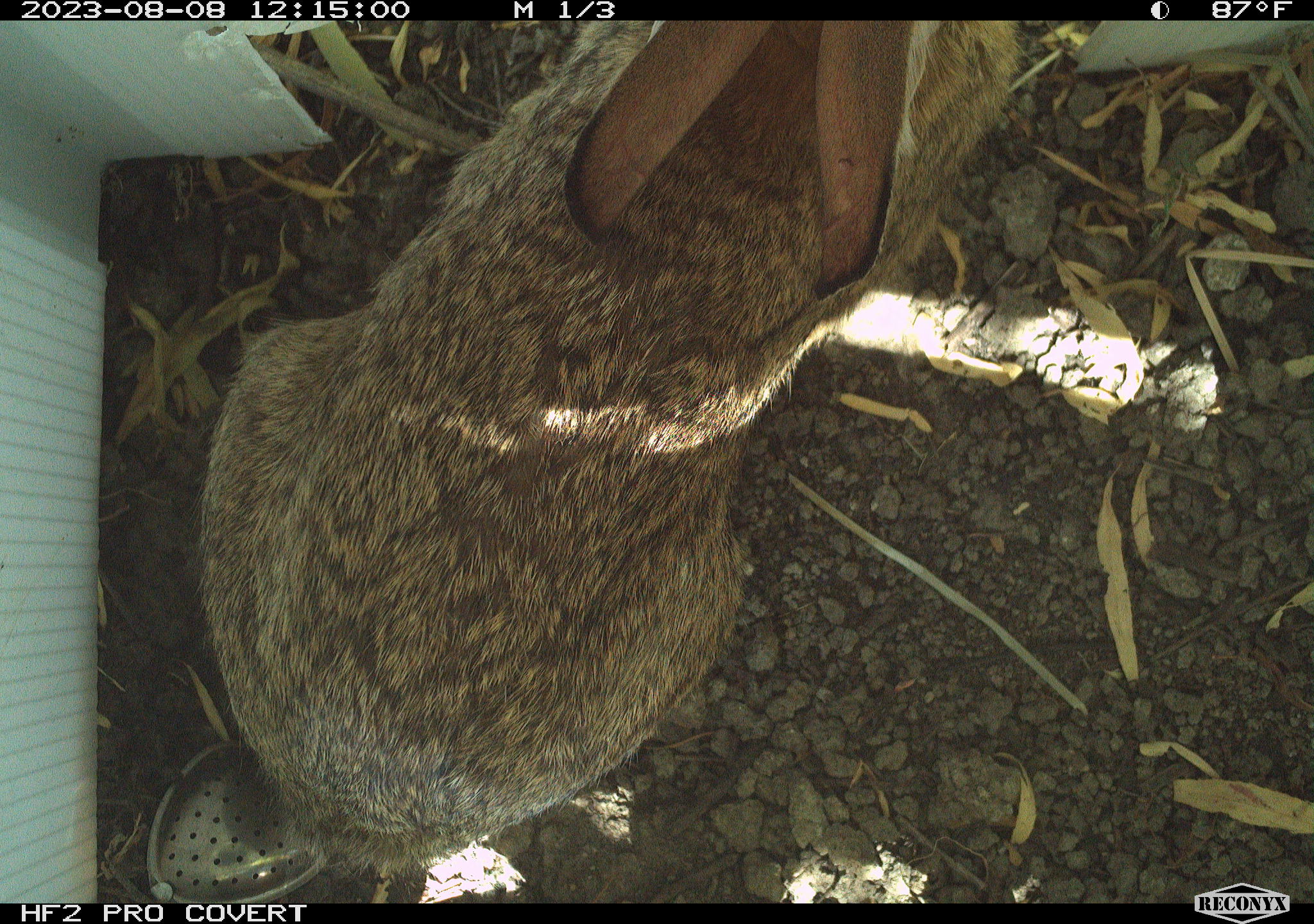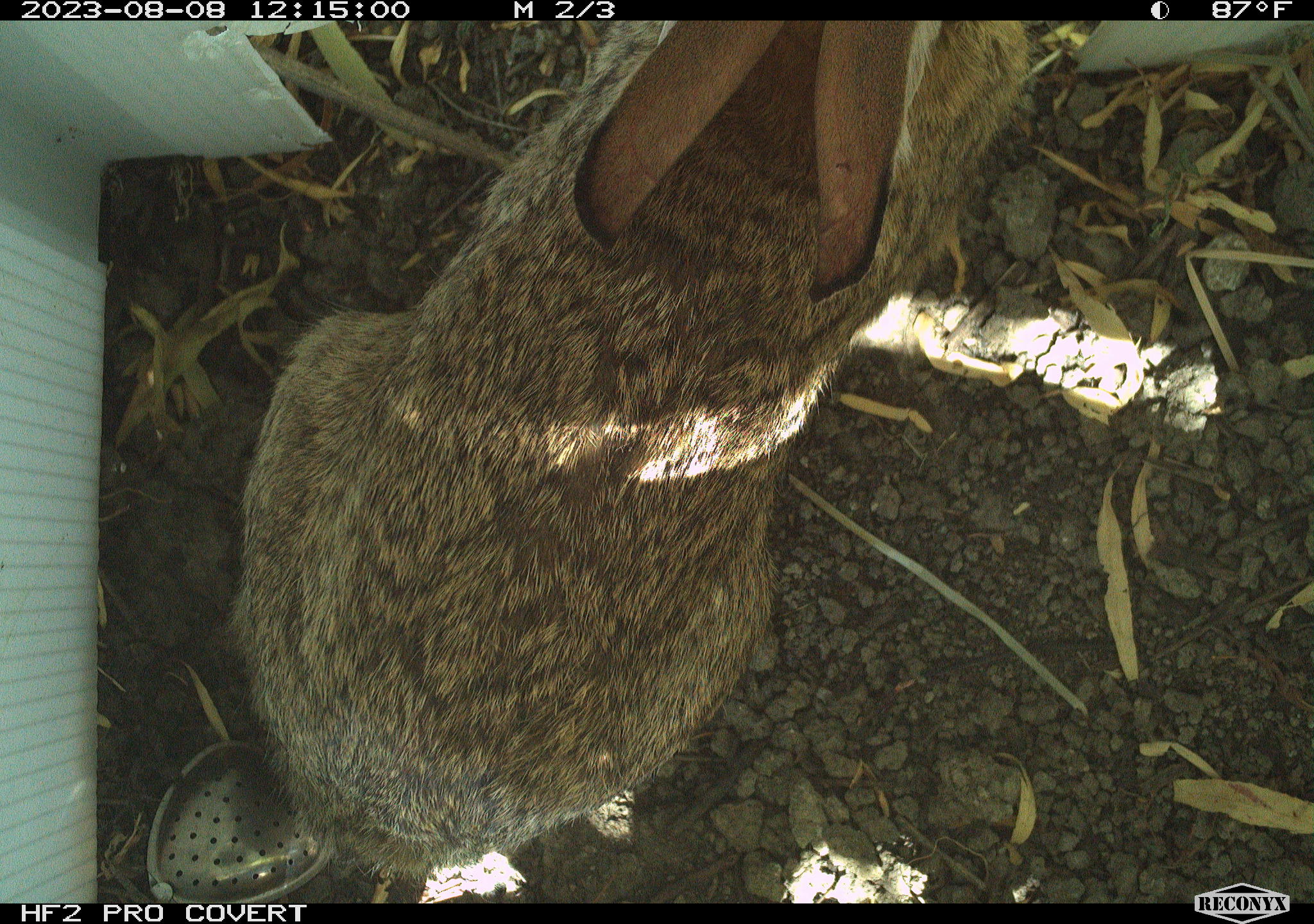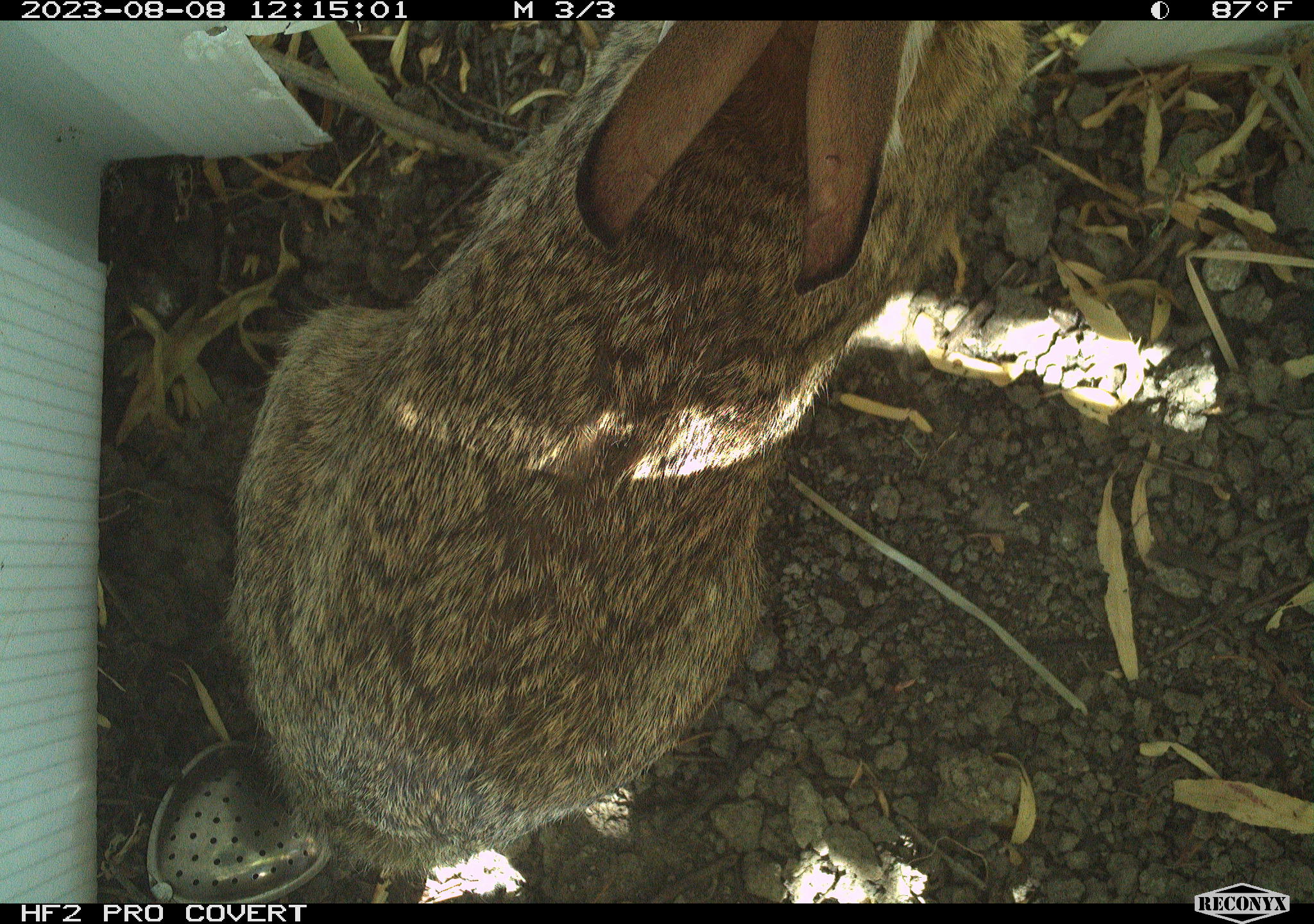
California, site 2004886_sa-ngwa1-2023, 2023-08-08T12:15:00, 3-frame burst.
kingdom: Animalia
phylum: Chordata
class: Mammalia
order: Lagomorpha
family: Leporidae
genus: Sylvilagus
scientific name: Sylvilagus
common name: cottontail rabbits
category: sylvilagus species